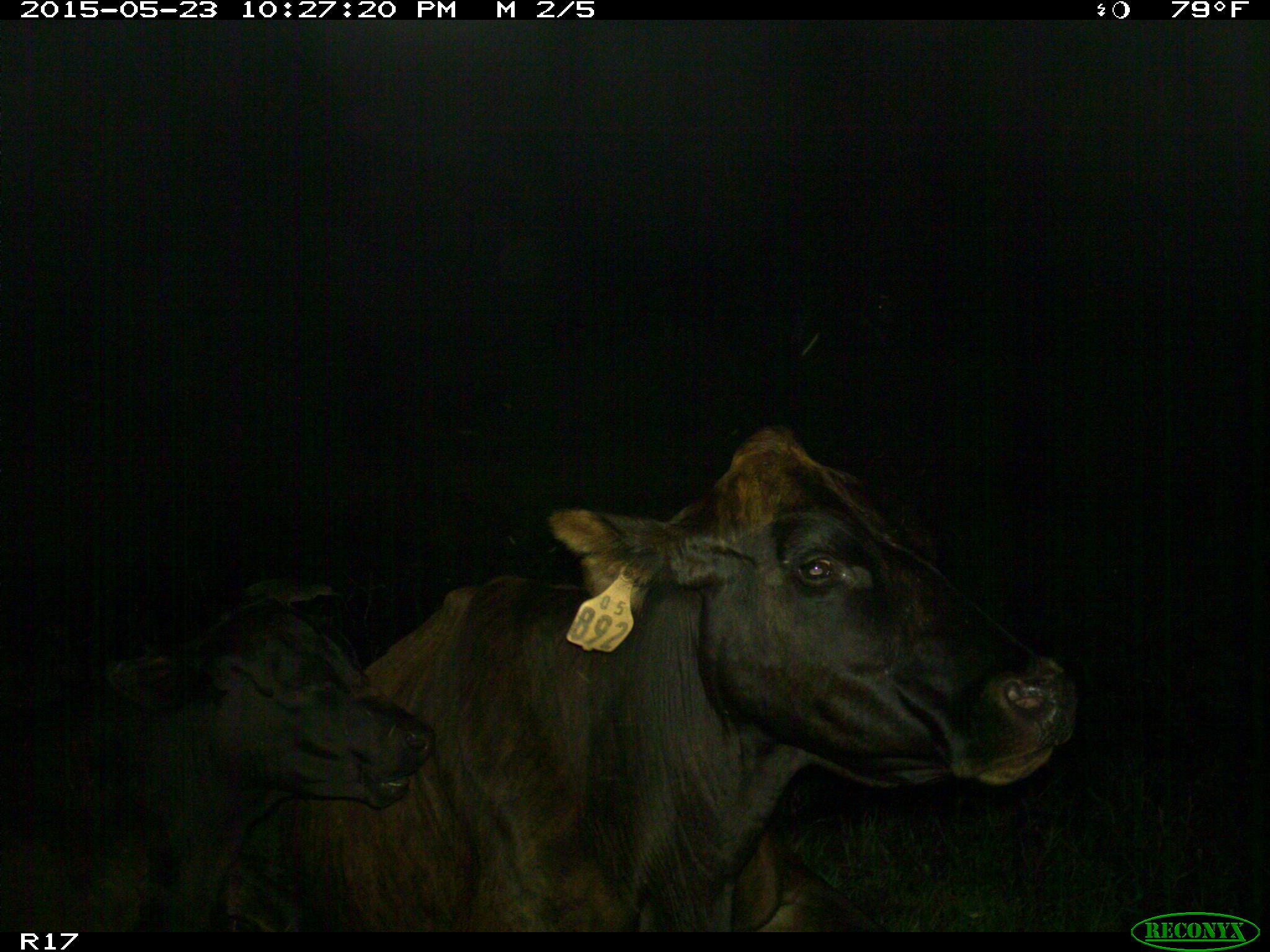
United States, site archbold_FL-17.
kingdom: Animalia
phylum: Chordata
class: Mammalia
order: Artiodactyla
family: Bovidae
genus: Bos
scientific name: Bos taurus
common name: domestic cow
Bos taurus (domestic cow).